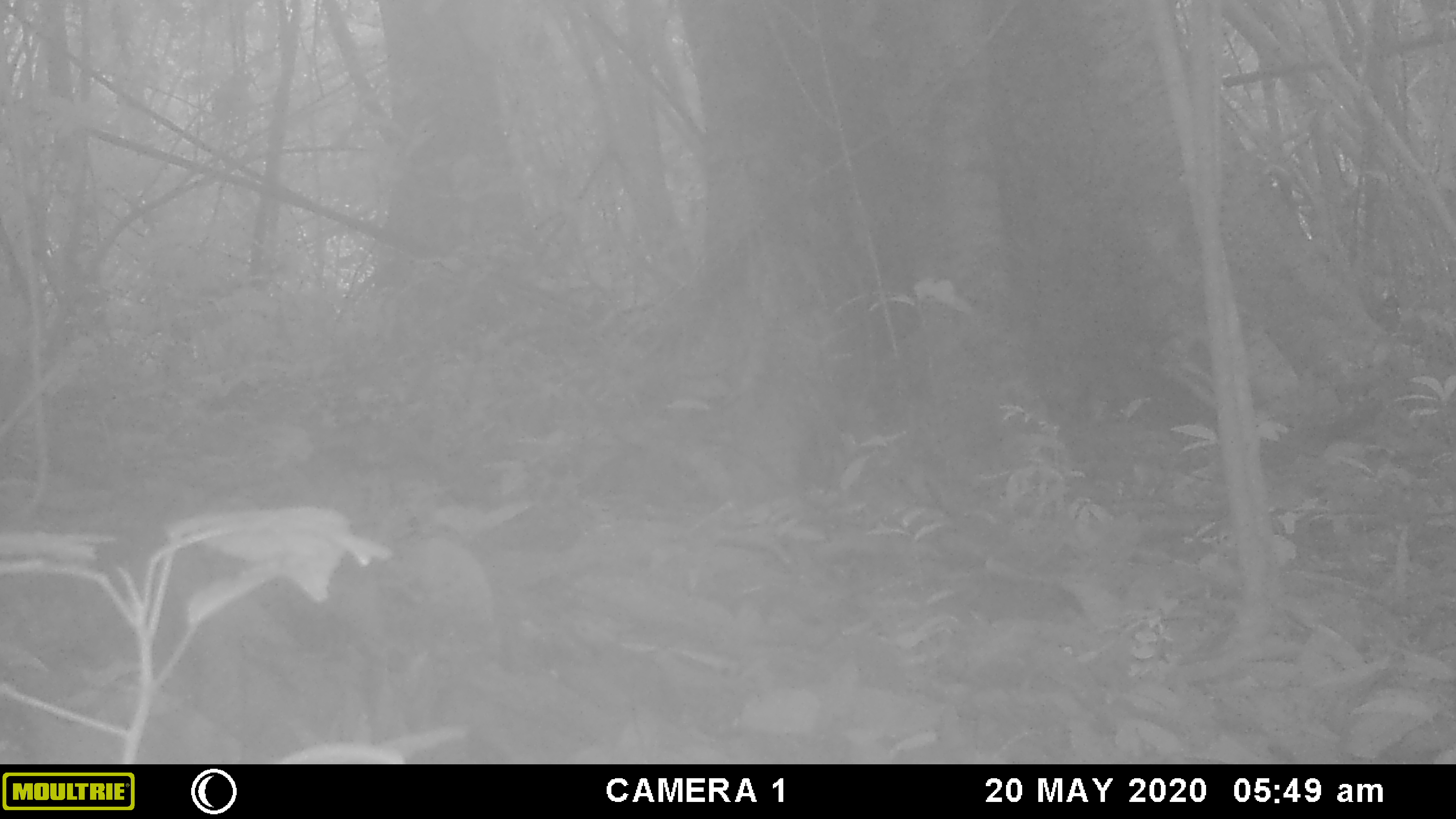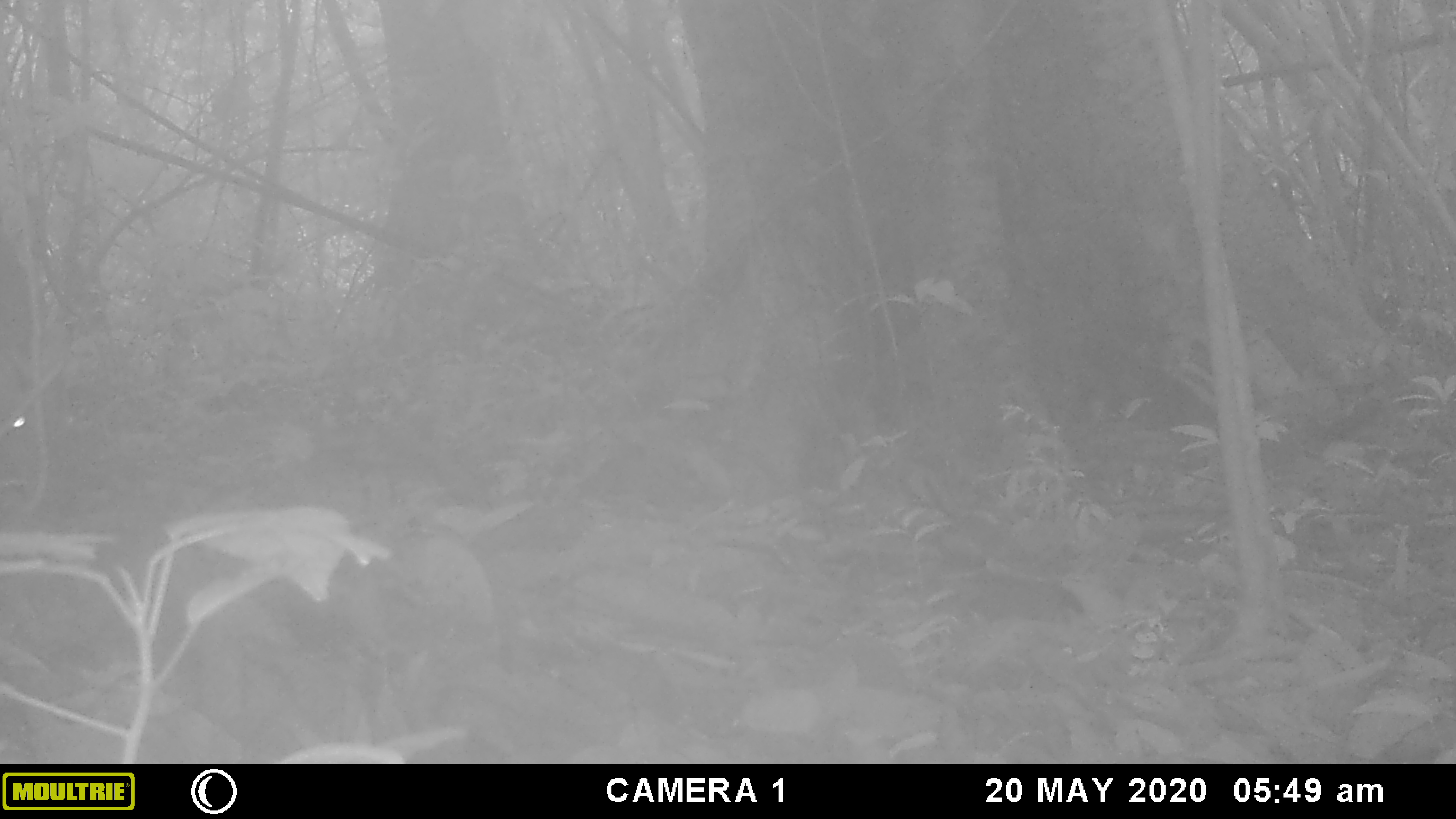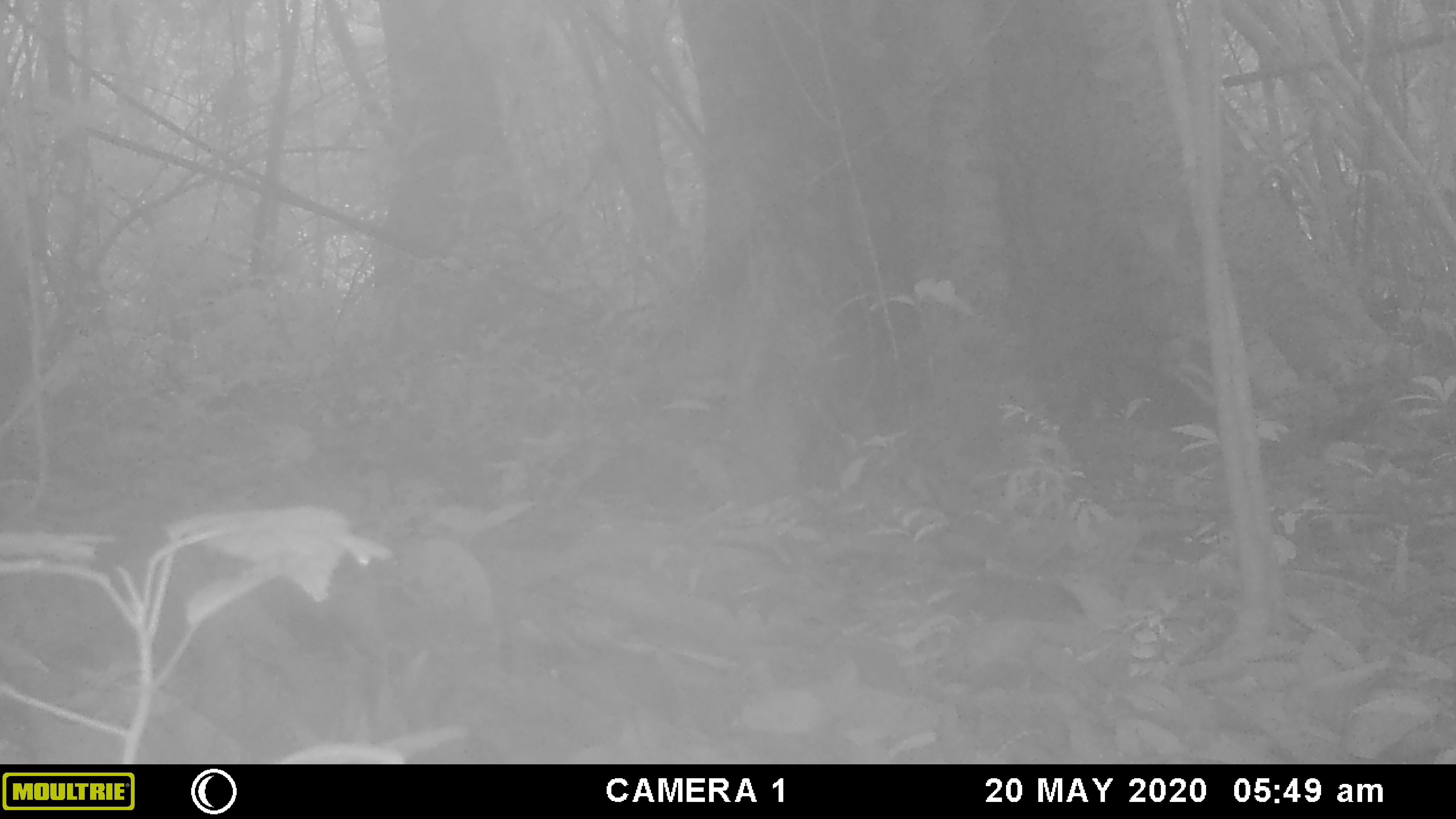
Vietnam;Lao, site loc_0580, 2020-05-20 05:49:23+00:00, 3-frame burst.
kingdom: Animalia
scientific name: Animalia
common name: animal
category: unidentified animal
Unidentified animal (animal) (Animalia). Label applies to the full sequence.